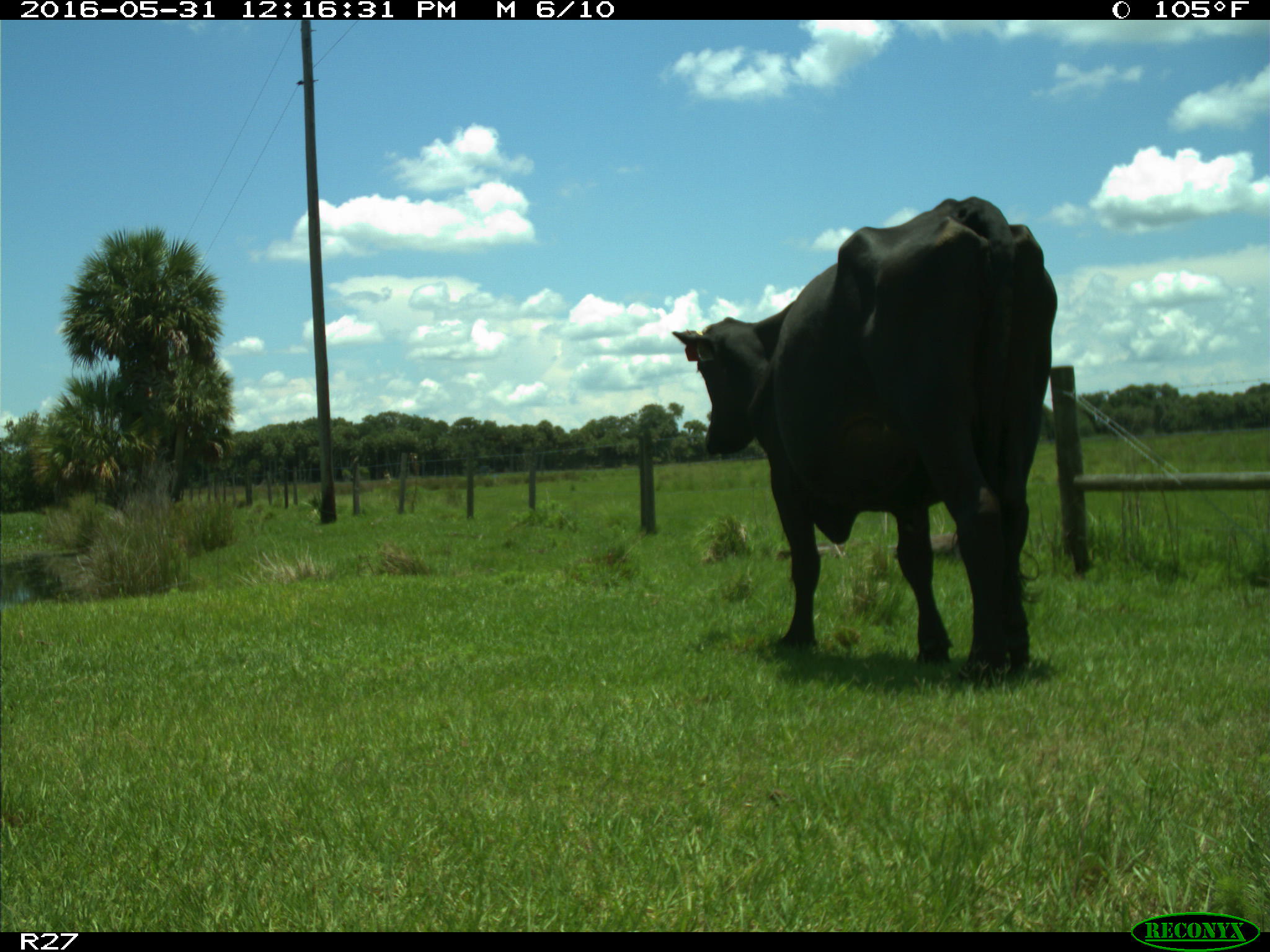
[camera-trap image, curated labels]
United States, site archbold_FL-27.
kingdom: Animalia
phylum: Chordata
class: Mammalia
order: Artiodactyla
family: Bovidae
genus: Bos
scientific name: Bos taurus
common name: domestic cow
Bos taurus (domestic cow).